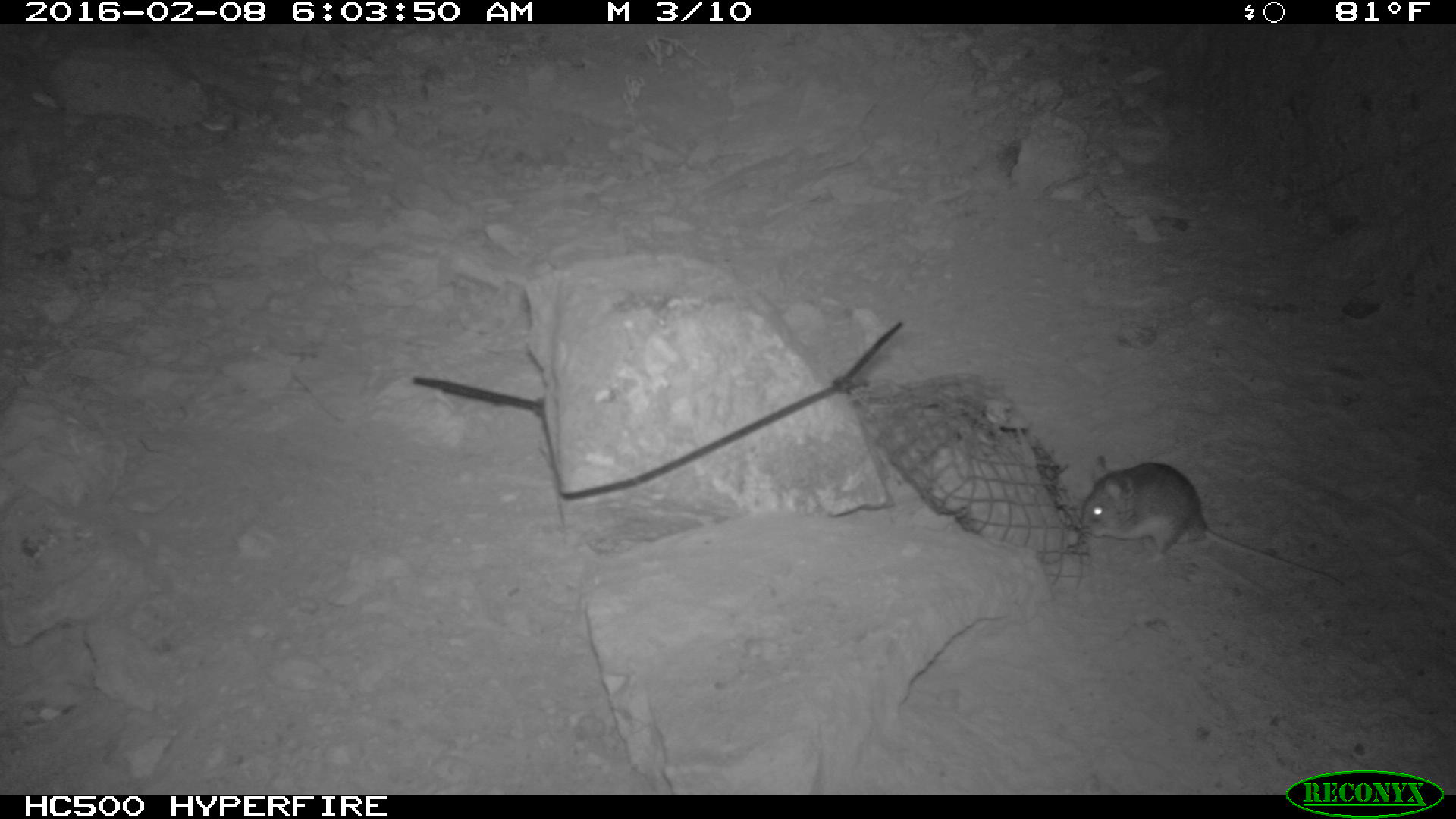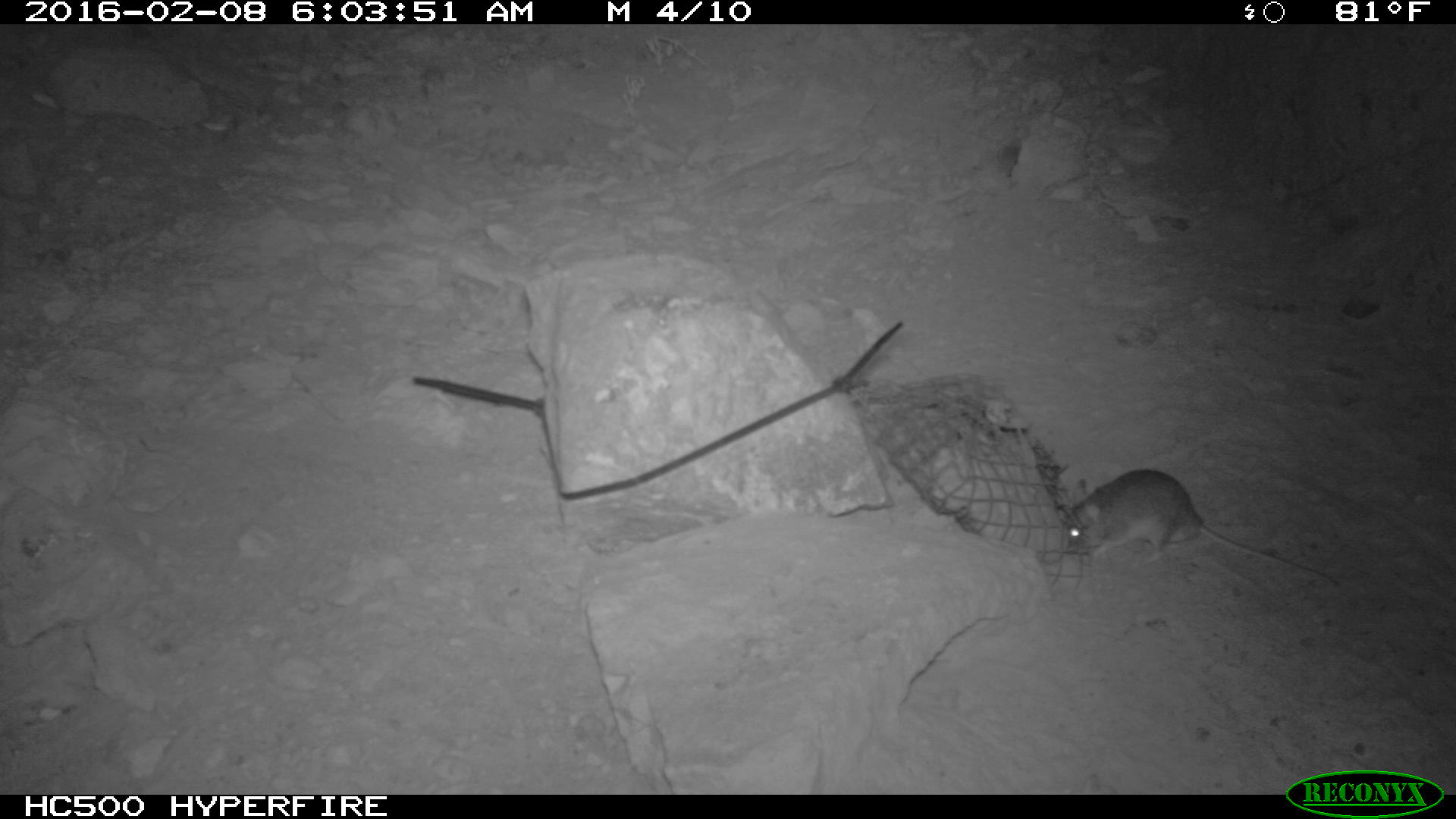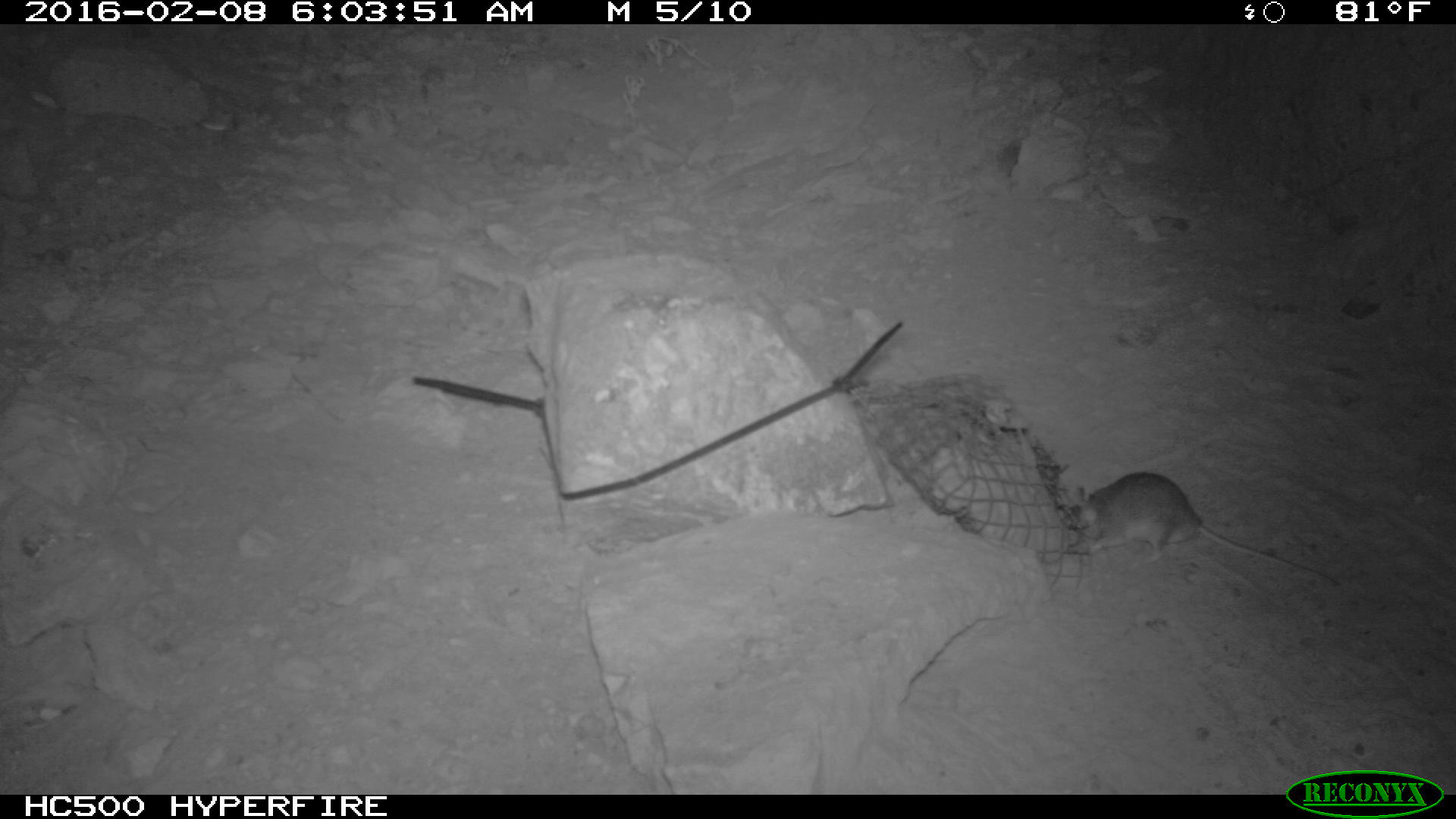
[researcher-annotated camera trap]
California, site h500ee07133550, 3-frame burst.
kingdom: Animalia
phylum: Chordata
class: Mammalia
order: Rodentia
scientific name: Rodentia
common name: rodent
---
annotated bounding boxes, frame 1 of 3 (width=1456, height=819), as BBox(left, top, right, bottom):
rodent: BBox(1080, 455, 1341, 586)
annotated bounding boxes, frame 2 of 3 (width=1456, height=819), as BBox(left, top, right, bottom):
rodent: BBox(1055, 466, 1339, 590)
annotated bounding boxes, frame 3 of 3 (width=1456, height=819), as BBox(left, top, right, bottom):
rodent: BBox(1069, 470, 1335, 585)